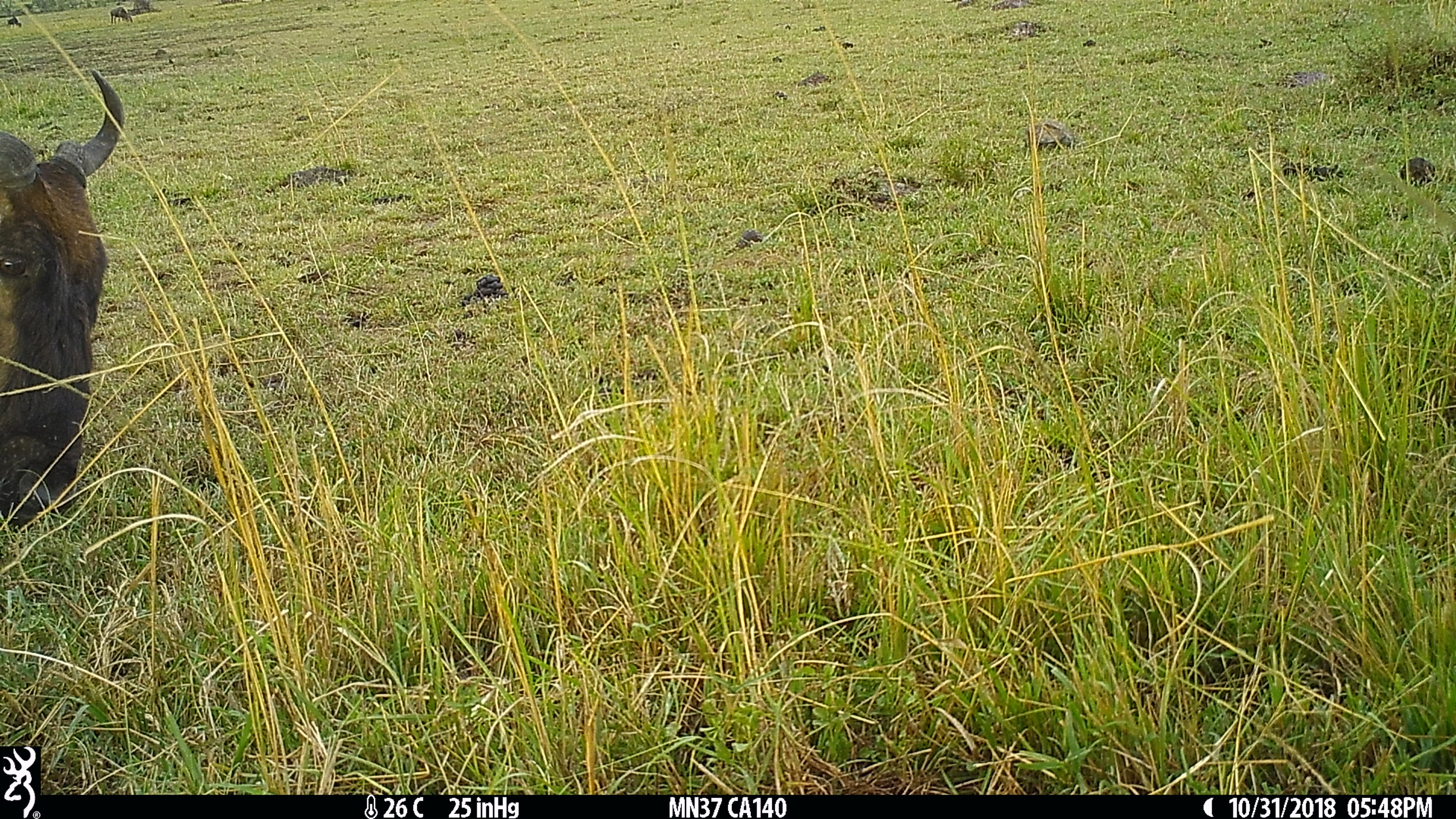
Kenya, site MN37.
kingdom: Animalia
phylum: Chordata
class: Mammalia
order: Artiodactyla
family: Bovidae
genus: Connochaetes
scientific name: Connochaetes taurinus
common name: blue wildebeest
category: wildebeest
Wildebeest (blue wildebeest) (Connochaetes taurinus).